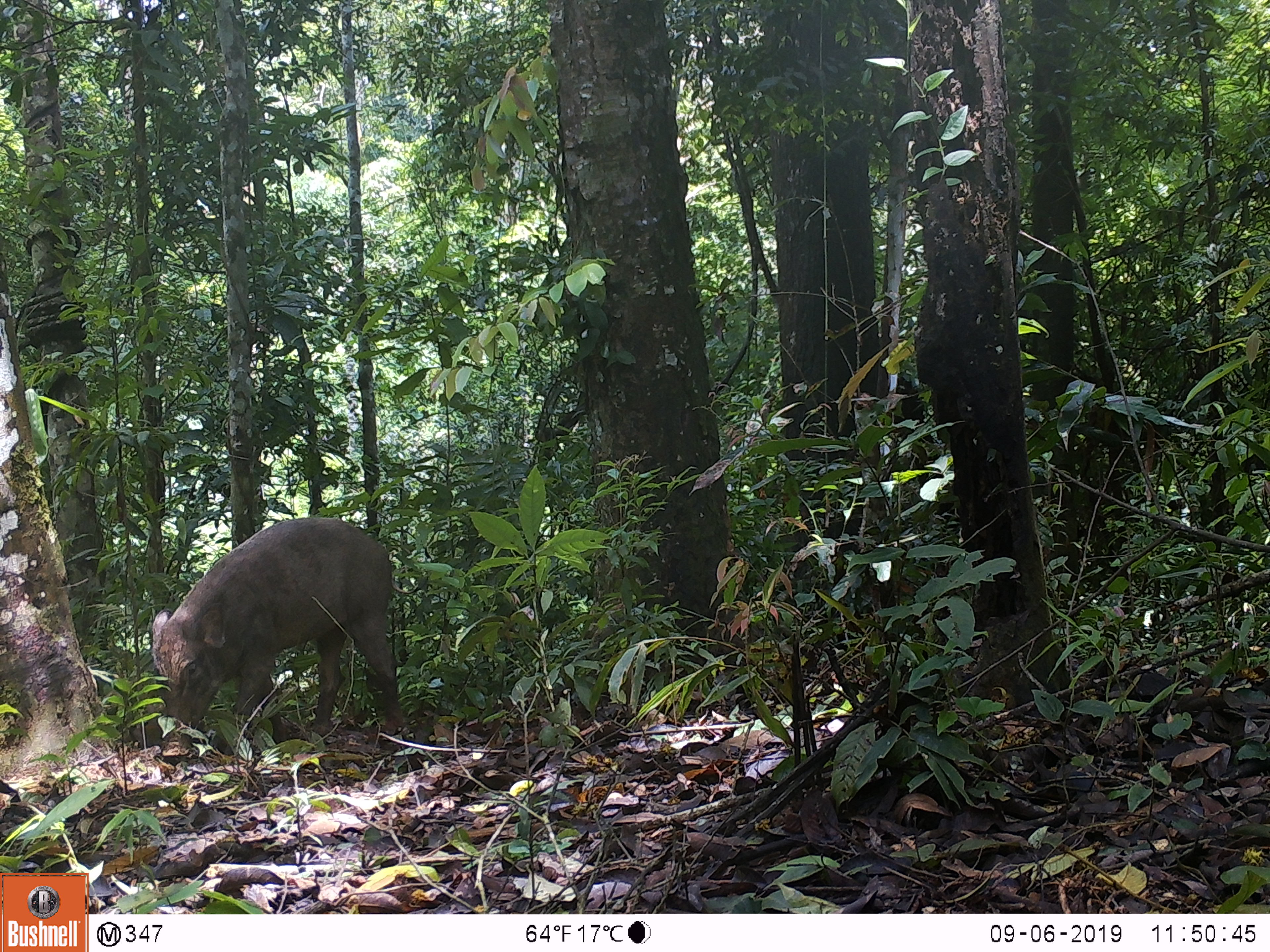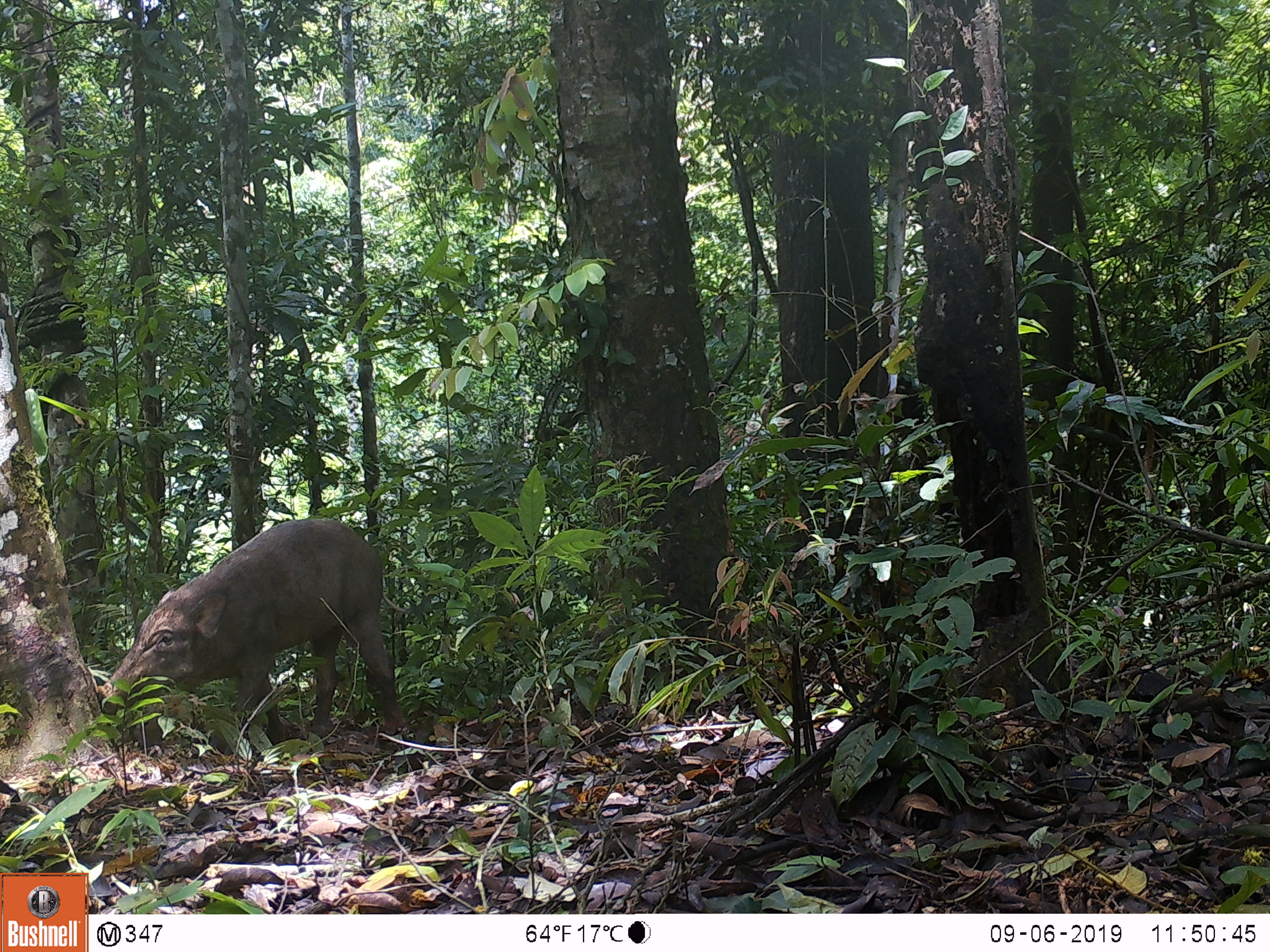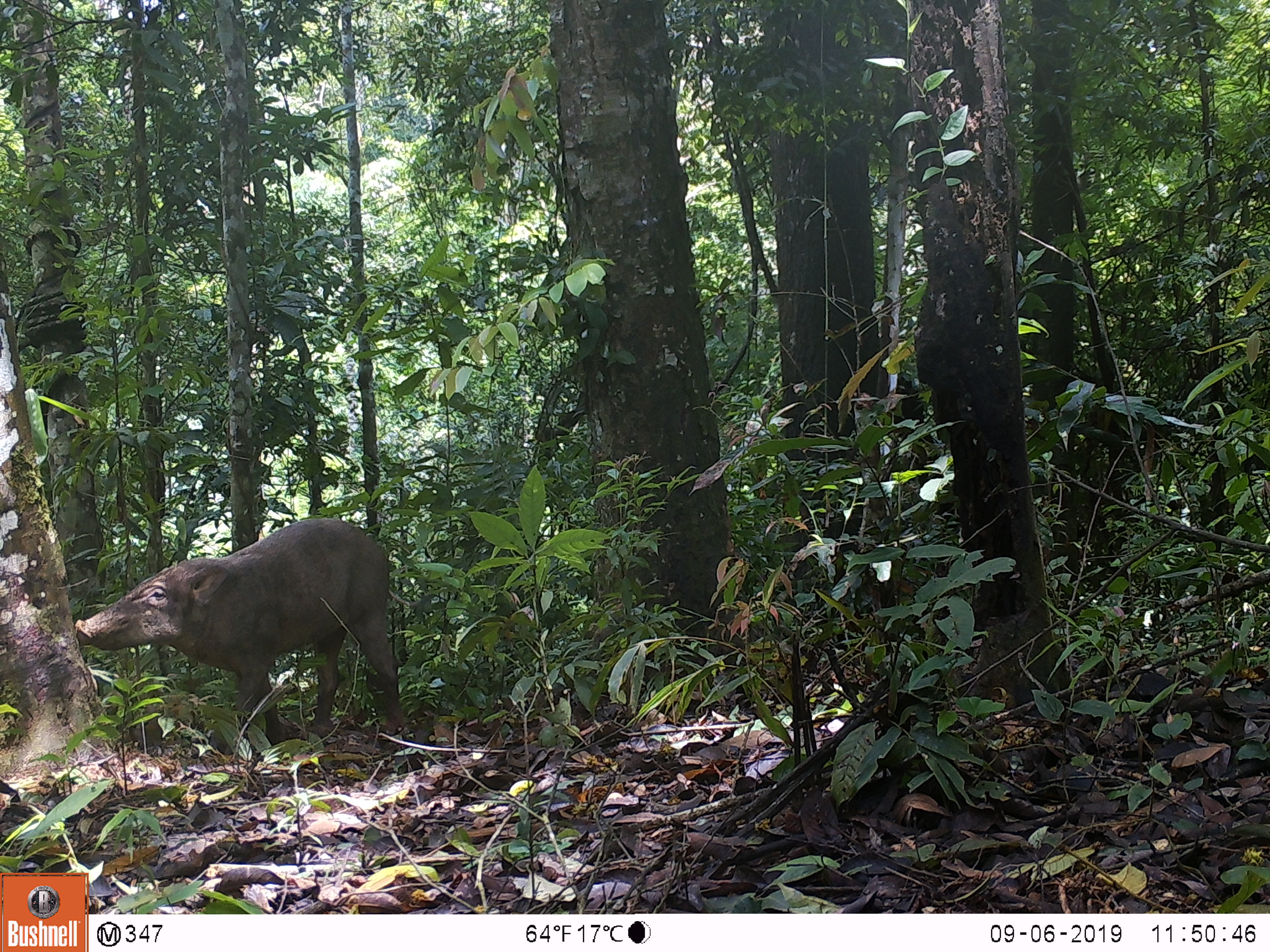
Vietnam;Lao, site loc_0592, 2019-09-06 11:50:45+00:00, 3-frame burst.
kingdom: Animalia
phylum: Chordata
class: Mammalia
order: Artiodactyla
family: Suidae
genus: Sus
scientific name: Sus scrofa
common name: eurasian wild pig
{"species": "eurasian wild pig (Sus scrofa)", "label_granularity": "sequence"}